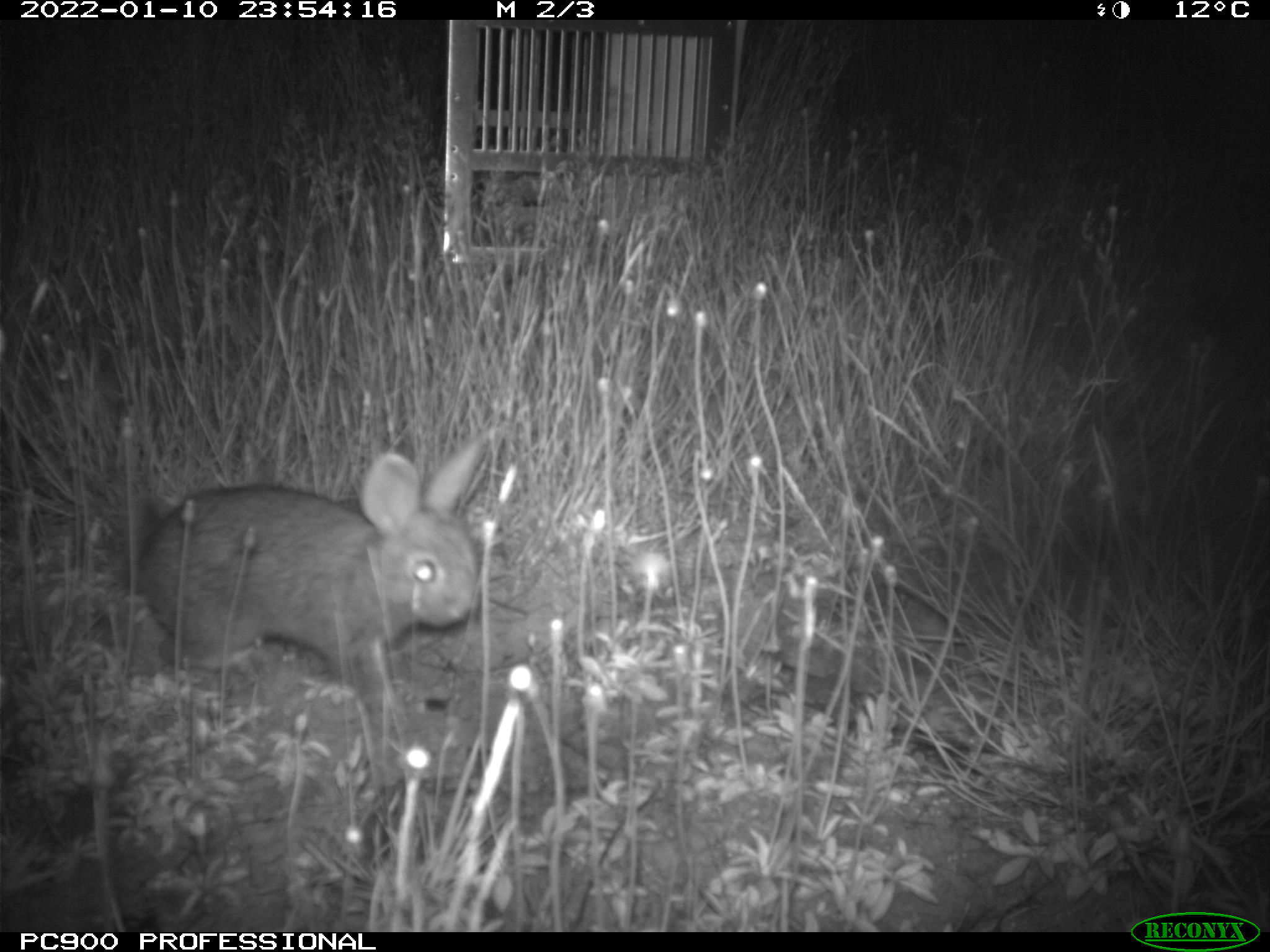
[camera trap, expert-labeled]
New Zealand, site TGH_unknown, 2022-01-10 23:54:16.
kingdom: Animalia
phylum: Chordata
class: Mammalia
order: Lagomorpha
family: Leporidae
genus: Oryctolagus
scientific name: Oryctolagus cuniculus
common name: european rabbit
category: rabbit